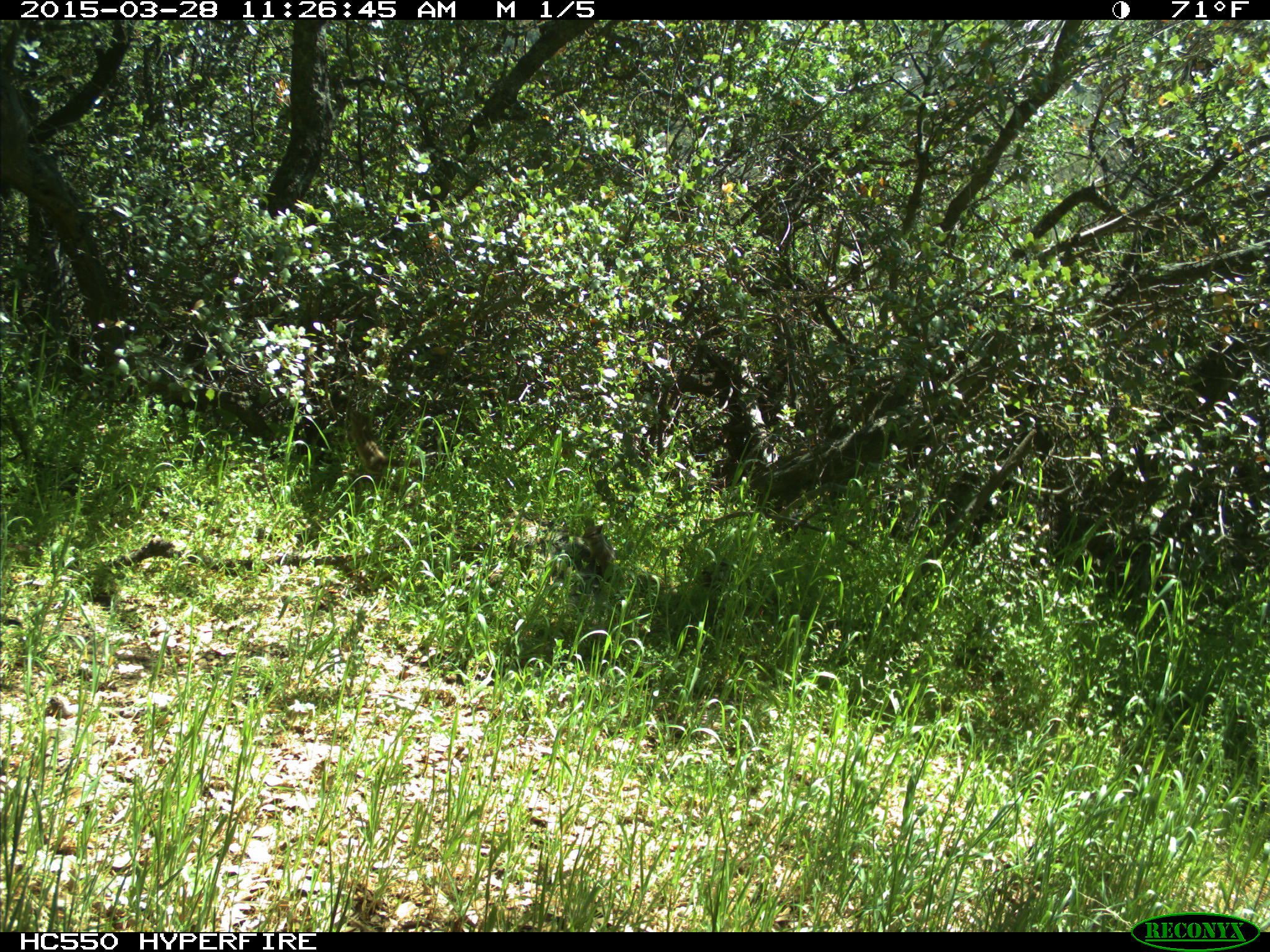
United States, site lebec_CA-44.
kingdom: Animalia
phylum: Chordata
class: Mammalia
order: Rodentia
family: Sciuridae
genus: Tamias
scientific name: Tamias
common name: chipmunk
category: unidentified chipmunk